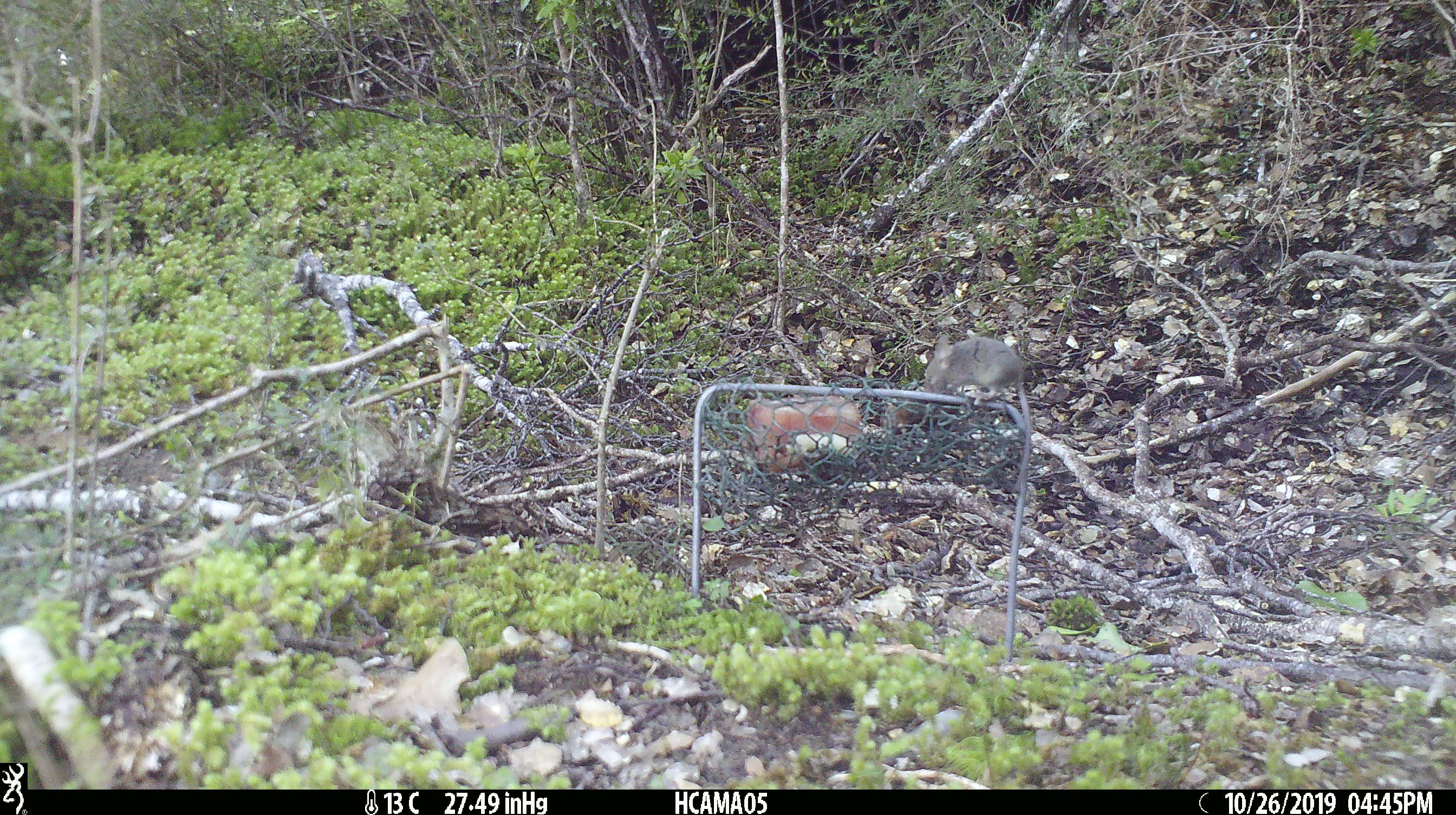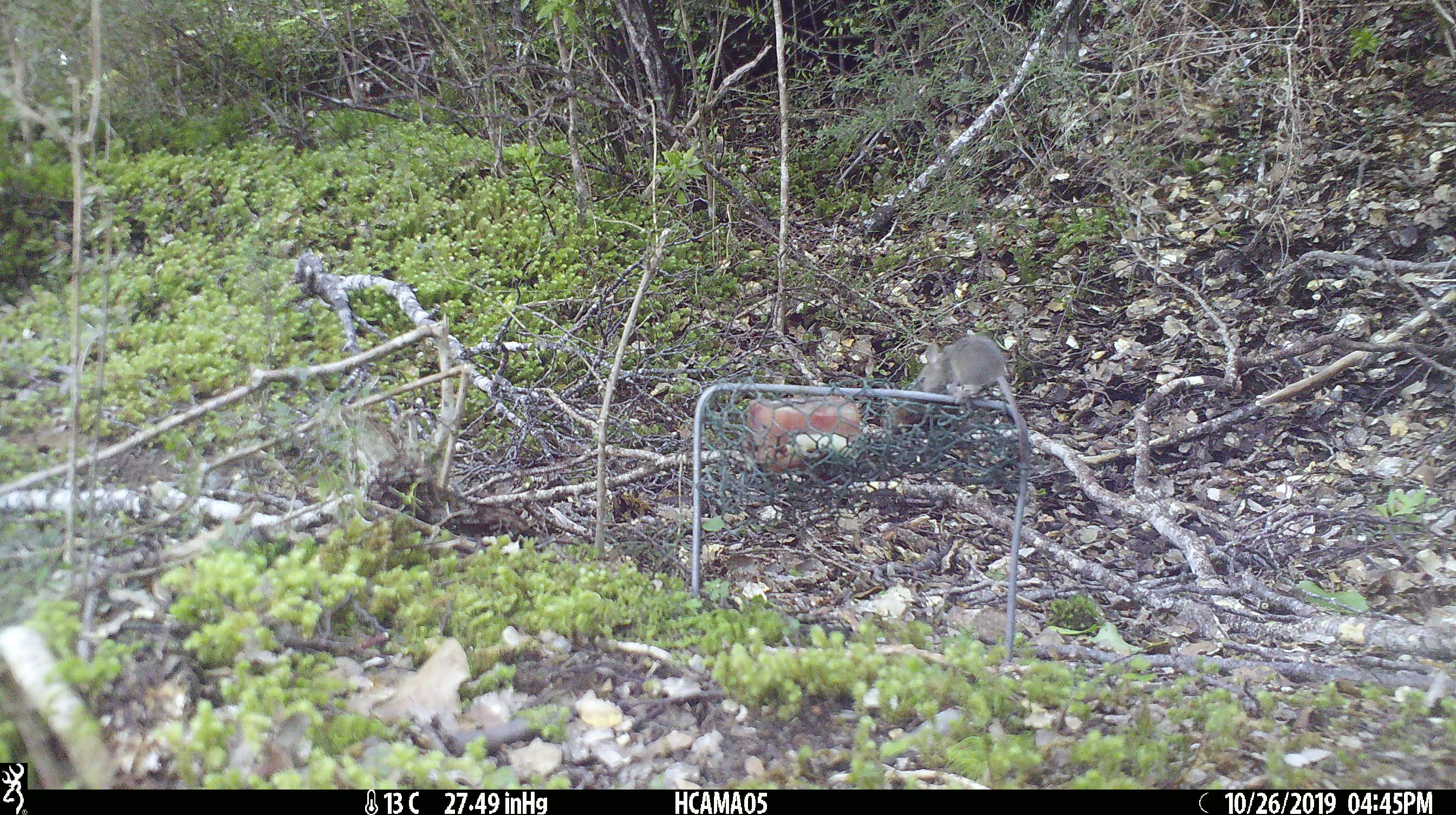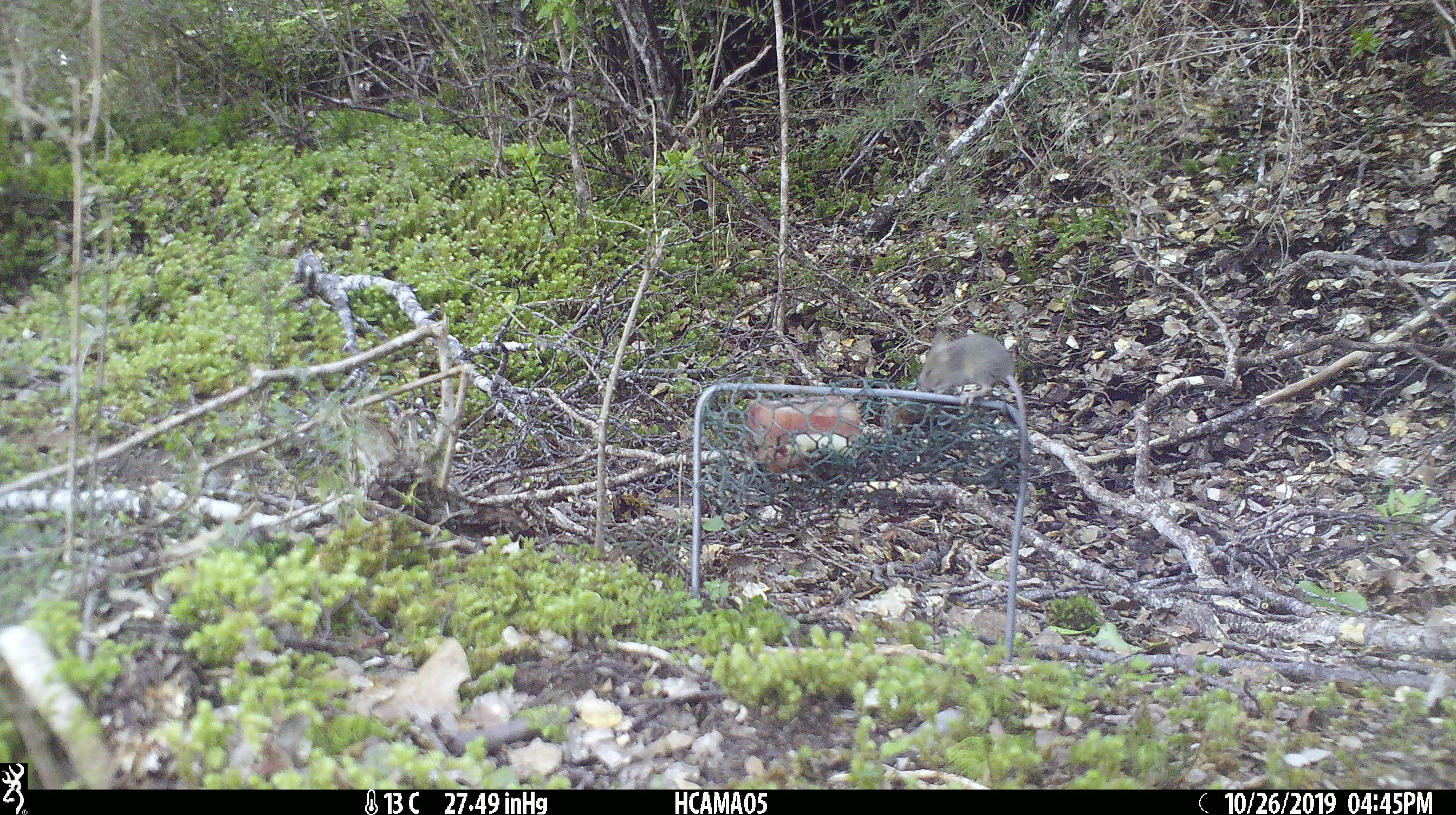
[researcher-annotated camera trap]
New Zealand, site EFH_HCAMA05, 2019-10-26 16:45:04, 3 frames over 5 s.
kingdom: Animalia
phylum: Chordata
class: Mammalia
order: Rodentia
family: Muridae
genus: Mus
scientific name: Mus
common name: mouse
Mouse (Mus).